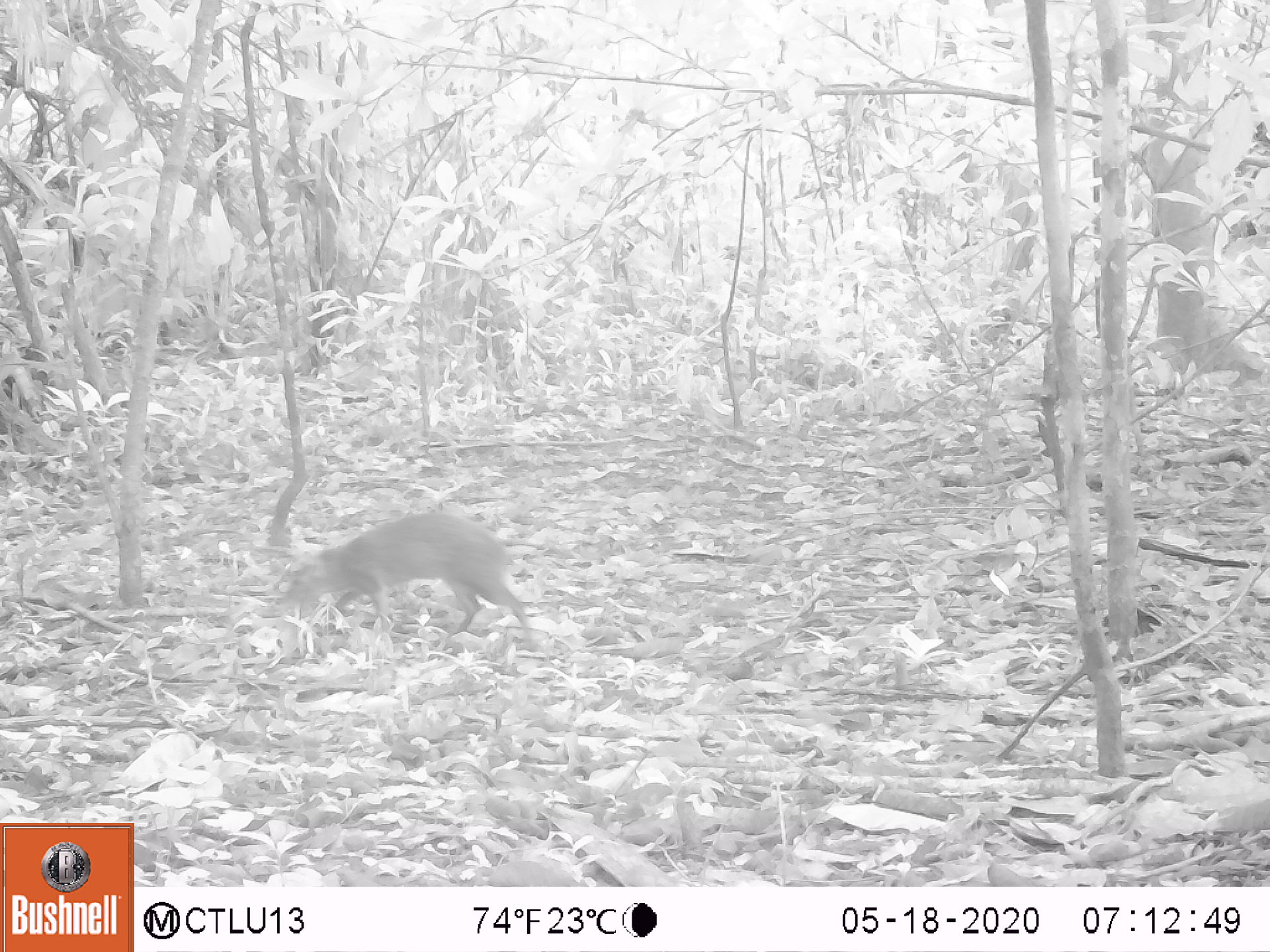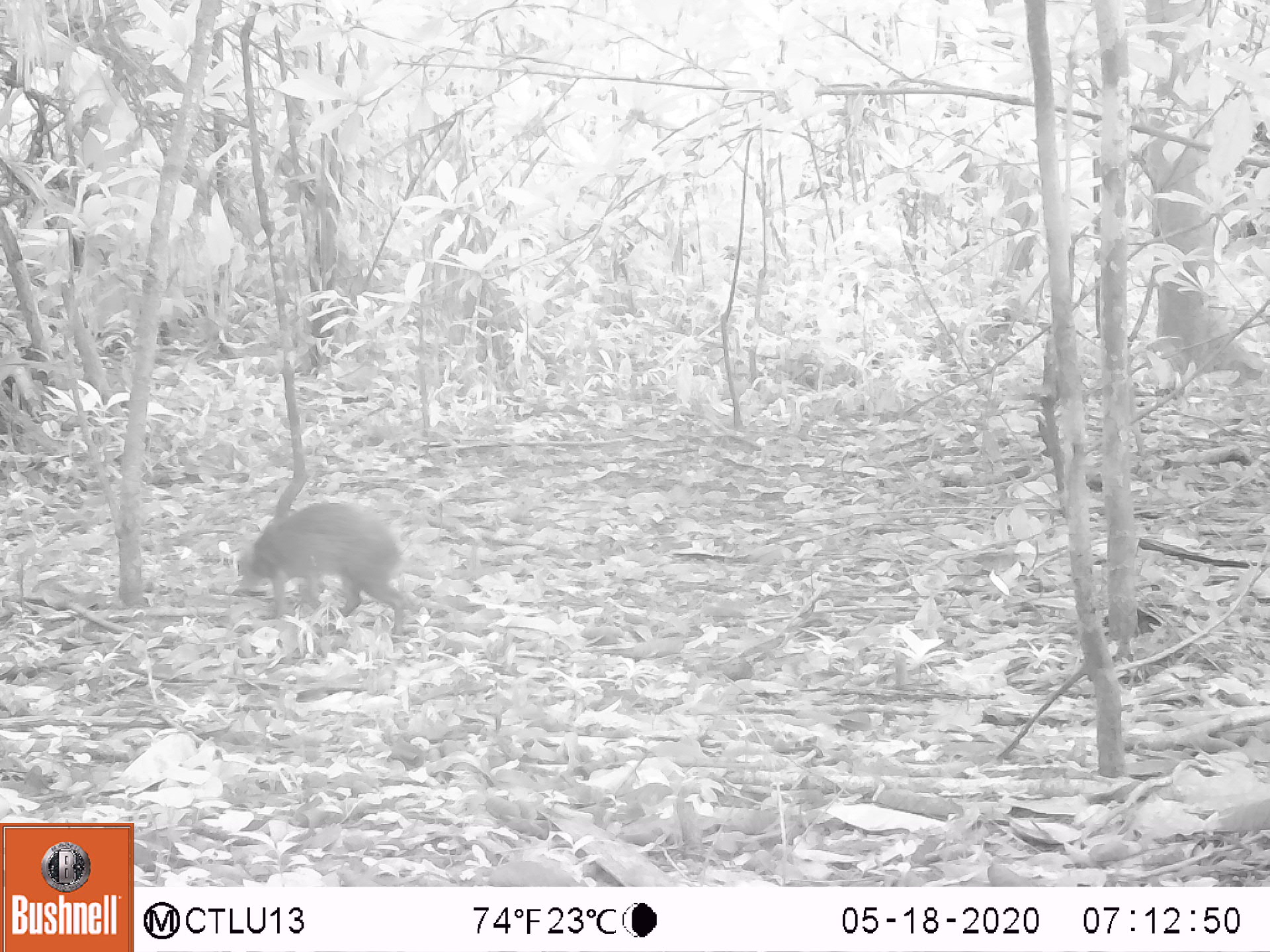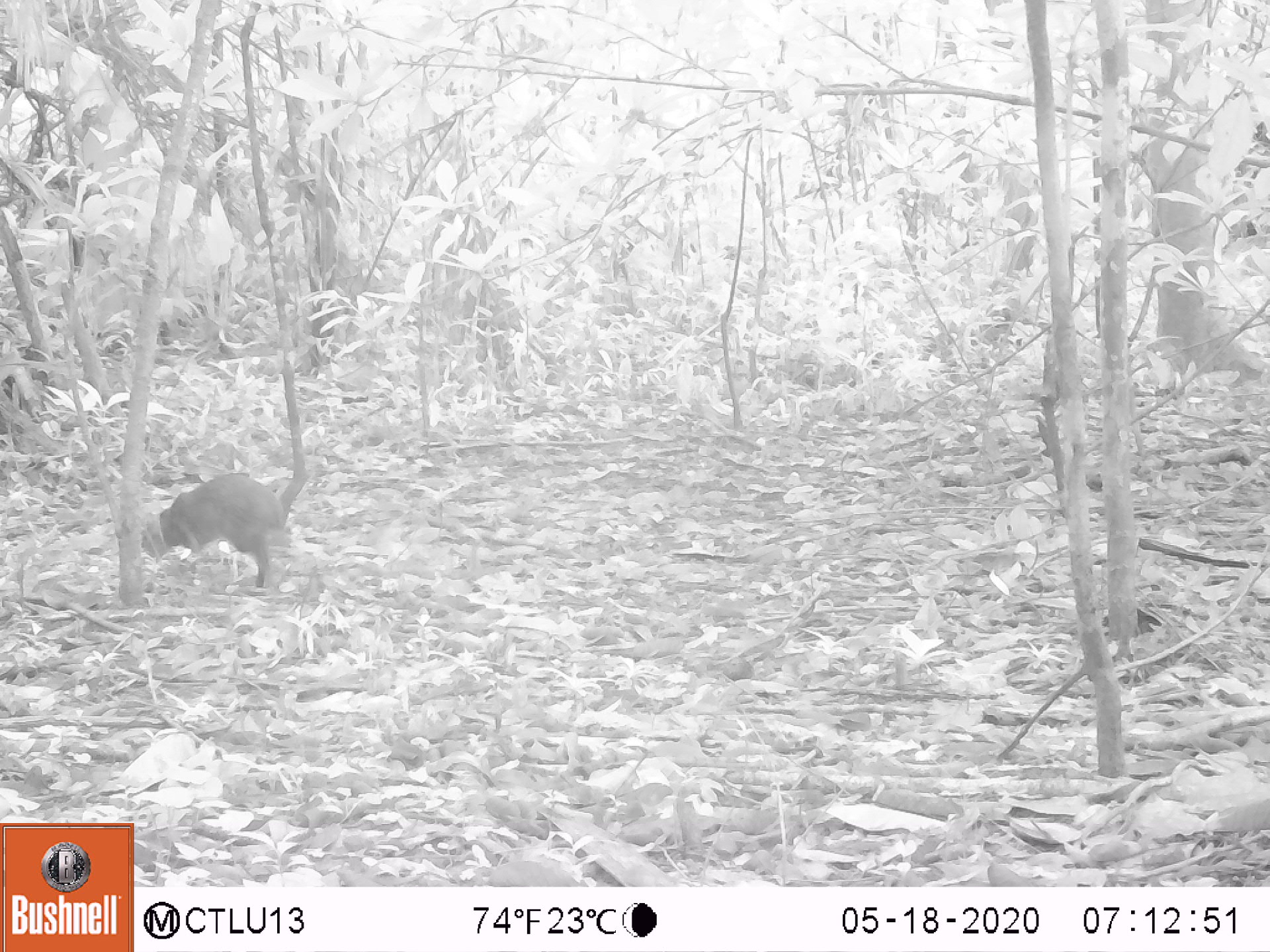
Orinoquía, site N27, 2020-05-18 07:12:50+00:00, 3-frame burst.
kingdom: Animalia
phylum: Chordata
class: Mammalia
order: Rodentia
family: Dasyproctidae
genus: Dasyprocta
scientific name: Dasyprocta fuliginosa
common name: black agouti